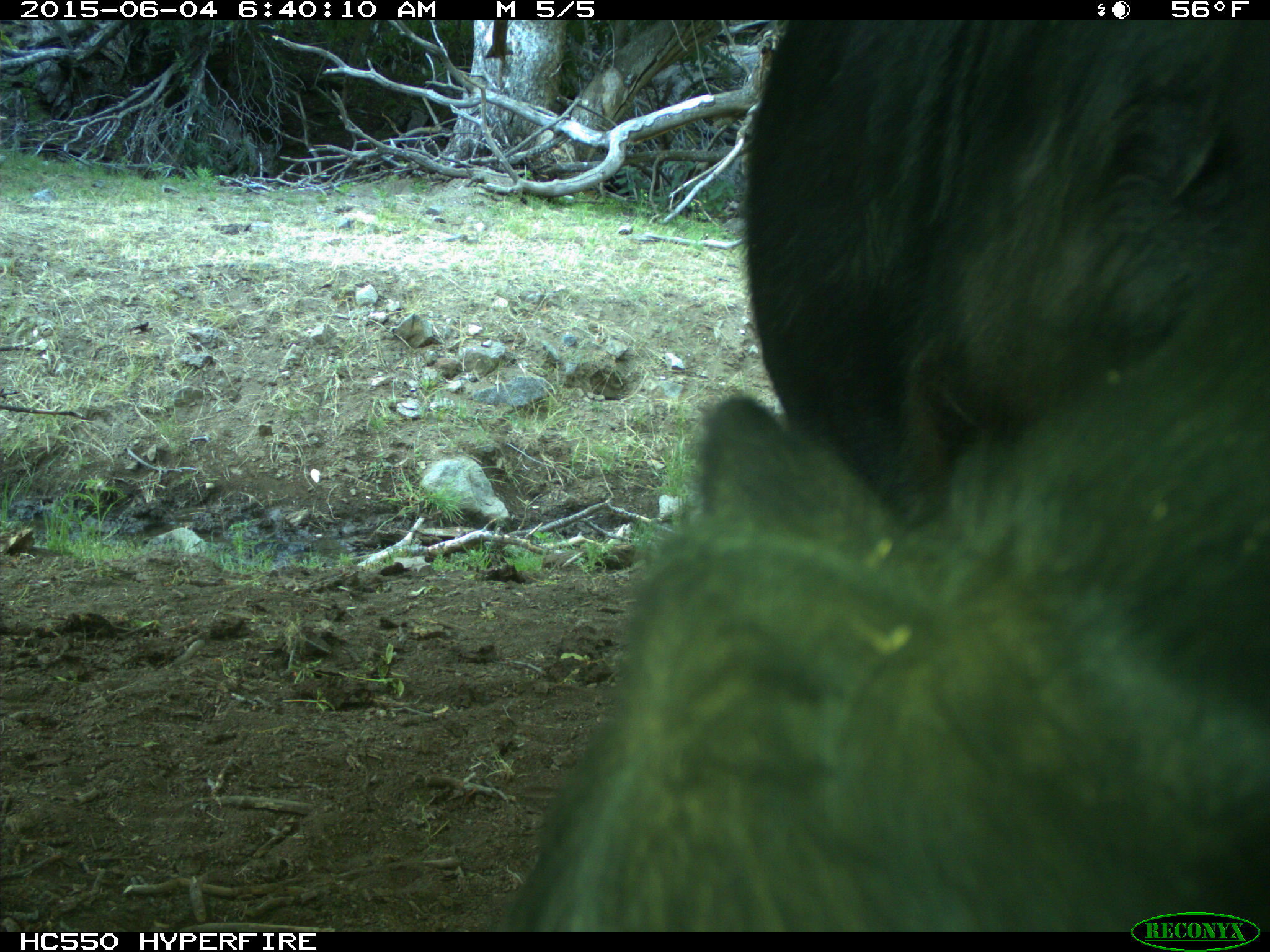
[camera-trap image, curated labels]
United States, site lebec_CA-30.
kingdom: Animalia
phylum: Chordata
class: Mammalia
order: Artiodactyla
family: Bovidae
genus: Bos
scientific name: Bos taurus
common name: domestic cow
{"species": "Bos taurus (domestic cow)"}